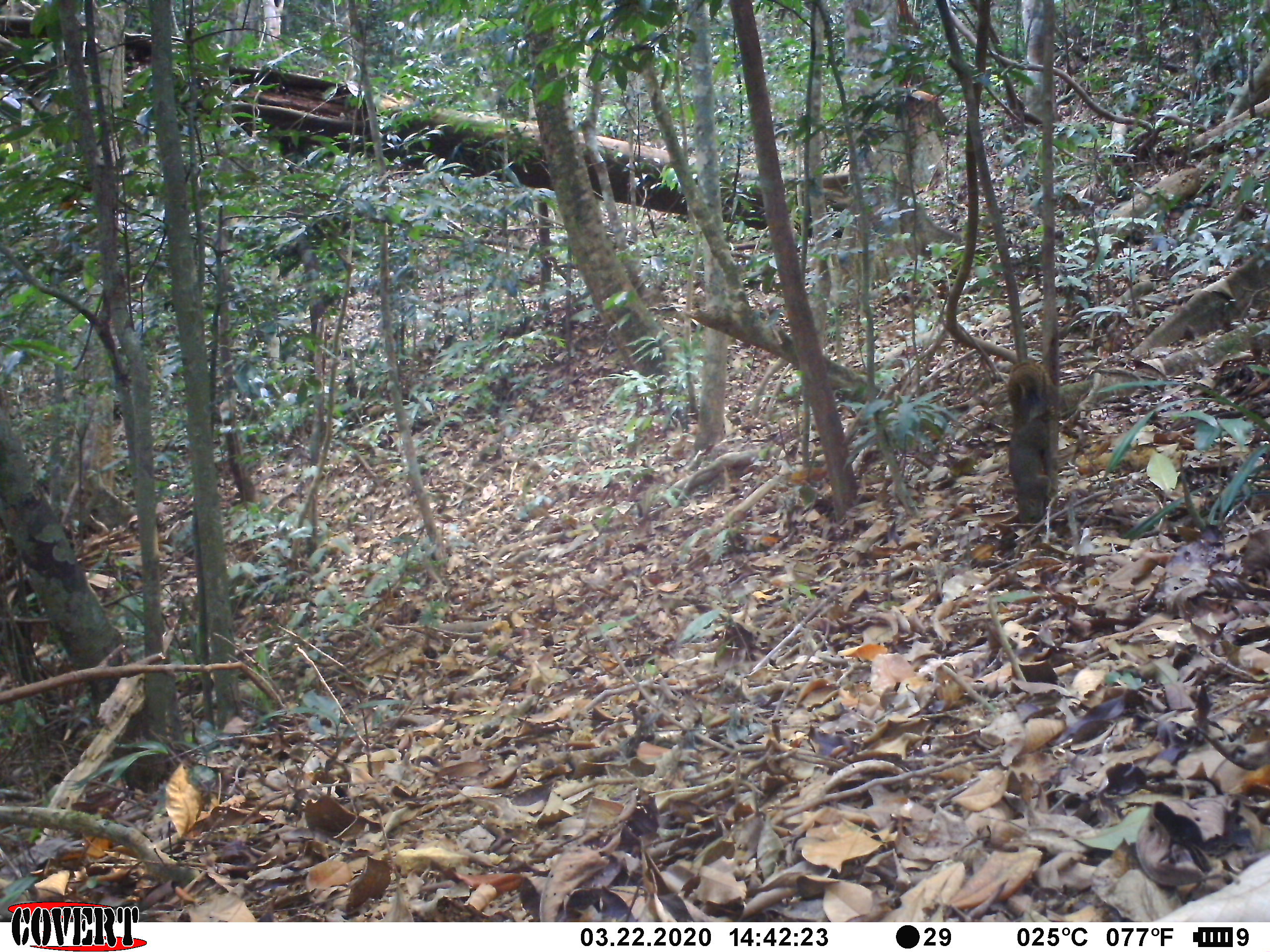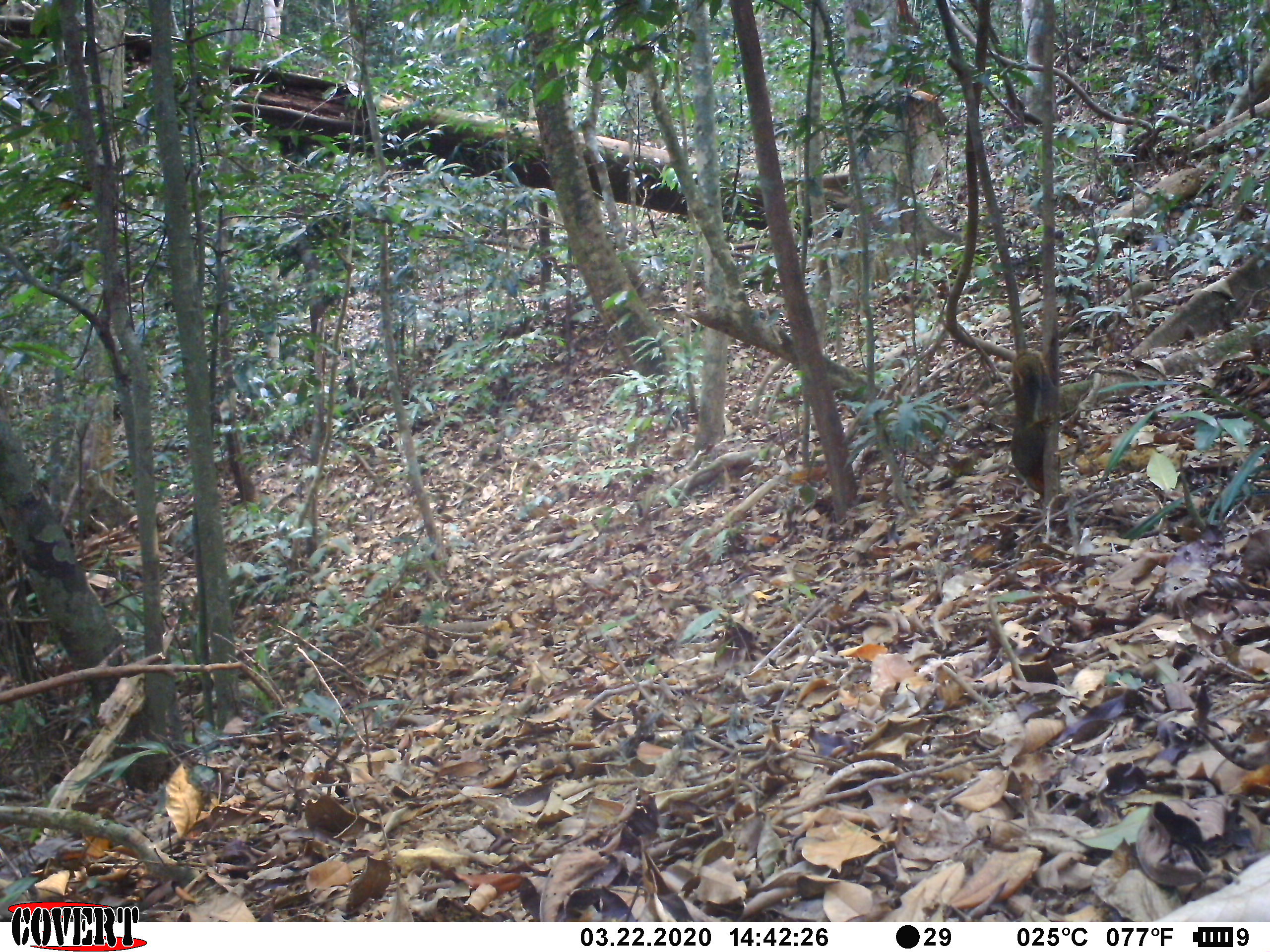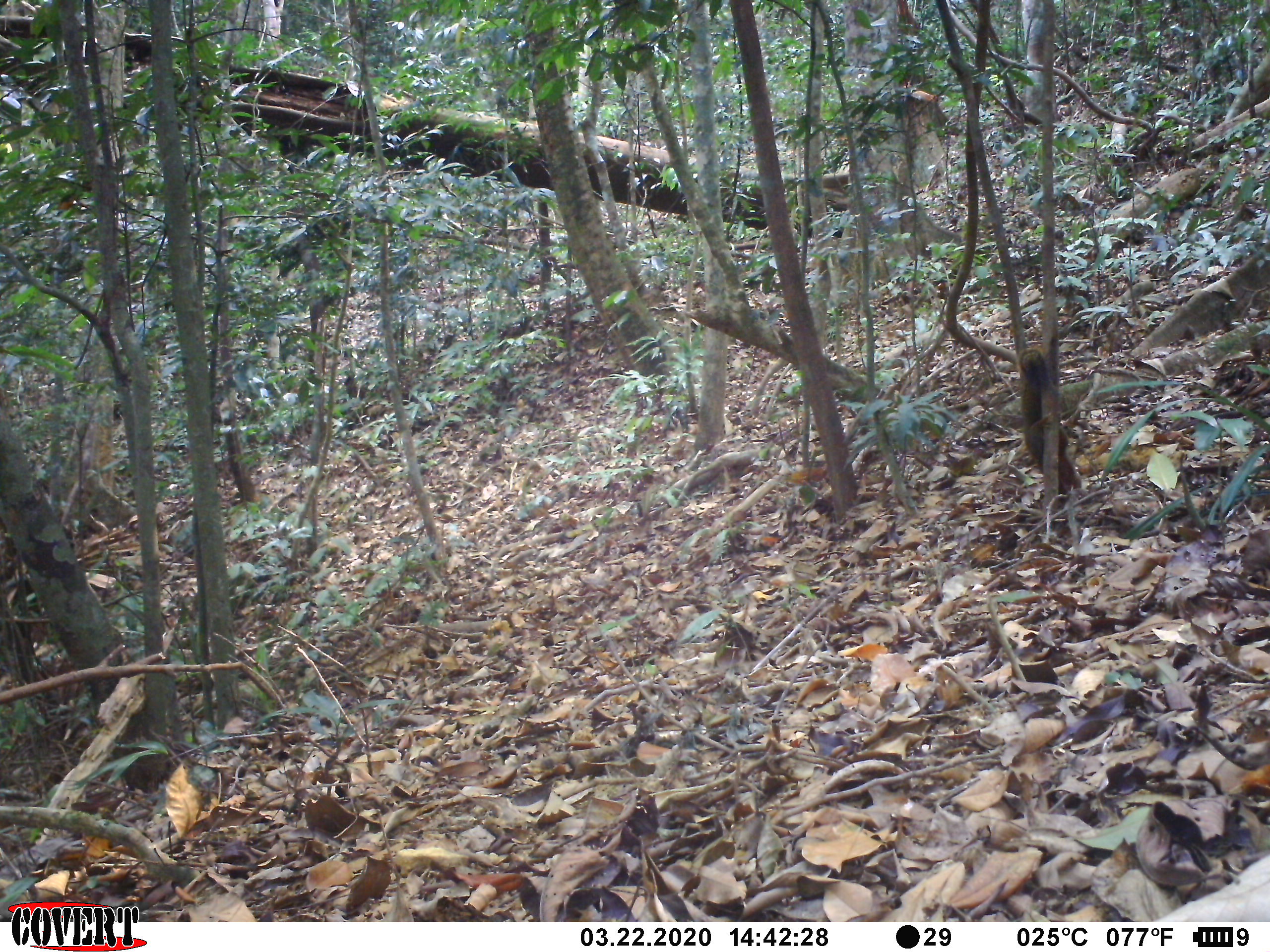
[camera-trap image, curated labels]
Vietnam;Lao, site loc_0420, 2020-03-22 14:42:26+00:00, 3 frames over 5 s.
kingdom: Animalia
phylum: Chordata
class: Mammalia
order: Rodentia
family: Sciuridae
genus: Callosciurus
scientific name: Callosciurus erythraeus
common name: pallas's squirrel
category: pallass squirrel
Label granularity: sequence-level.